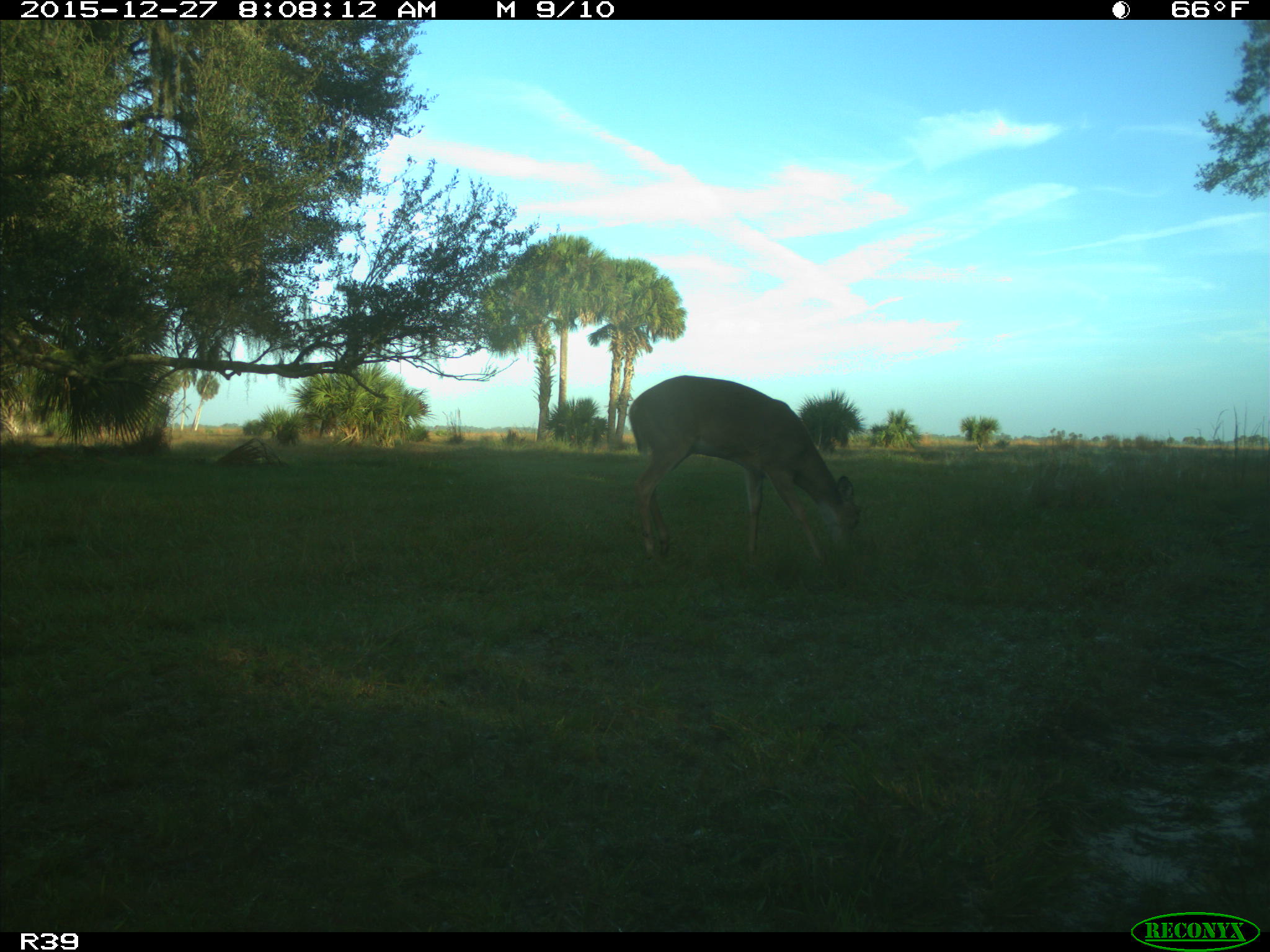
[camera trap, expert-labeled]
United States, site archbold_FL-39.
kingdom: Animalia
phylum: Chordata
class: Mammalia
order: Artiodactyla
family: Cervidae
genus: Odocoileus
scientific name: Odocoileus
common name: deer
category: unidentified deer